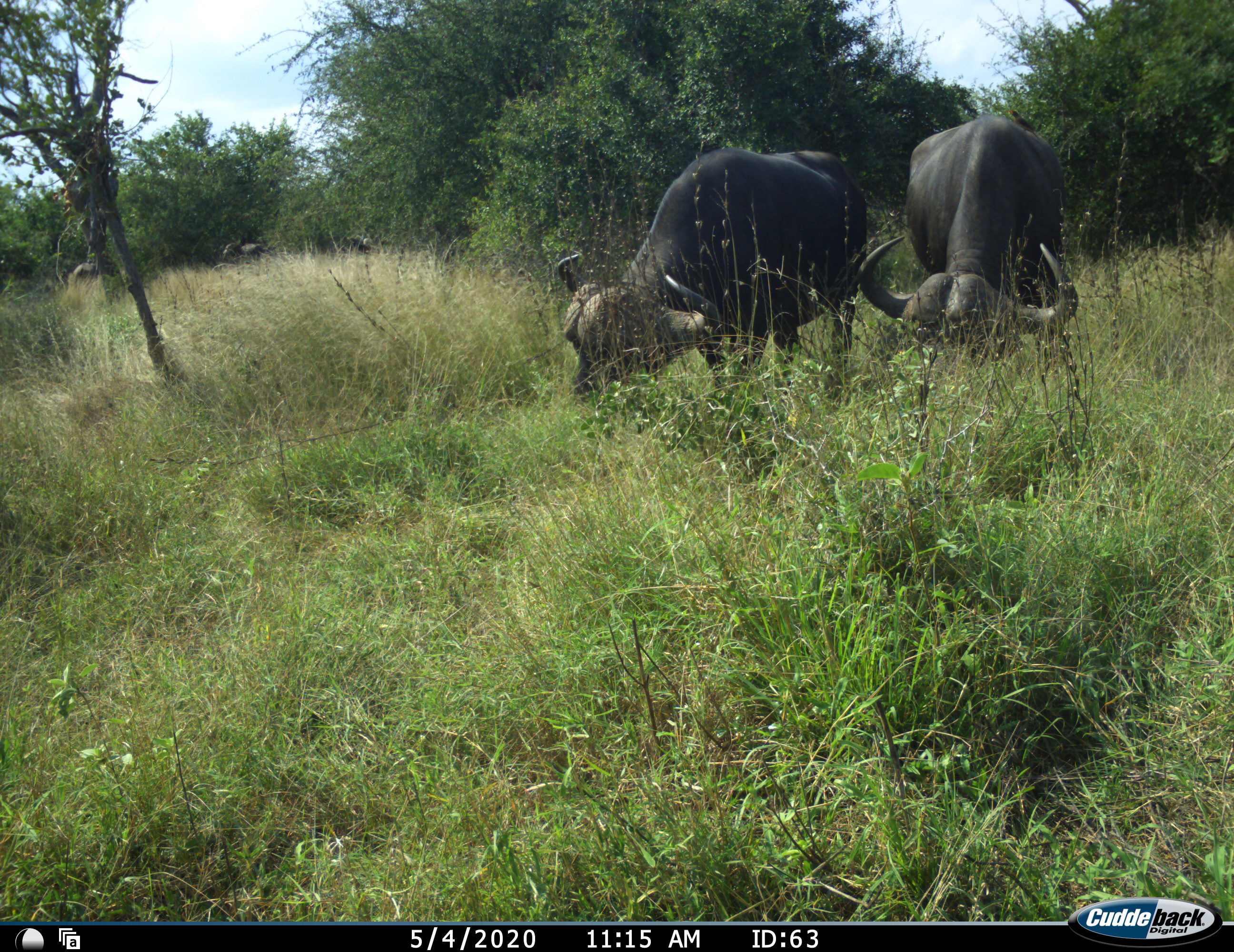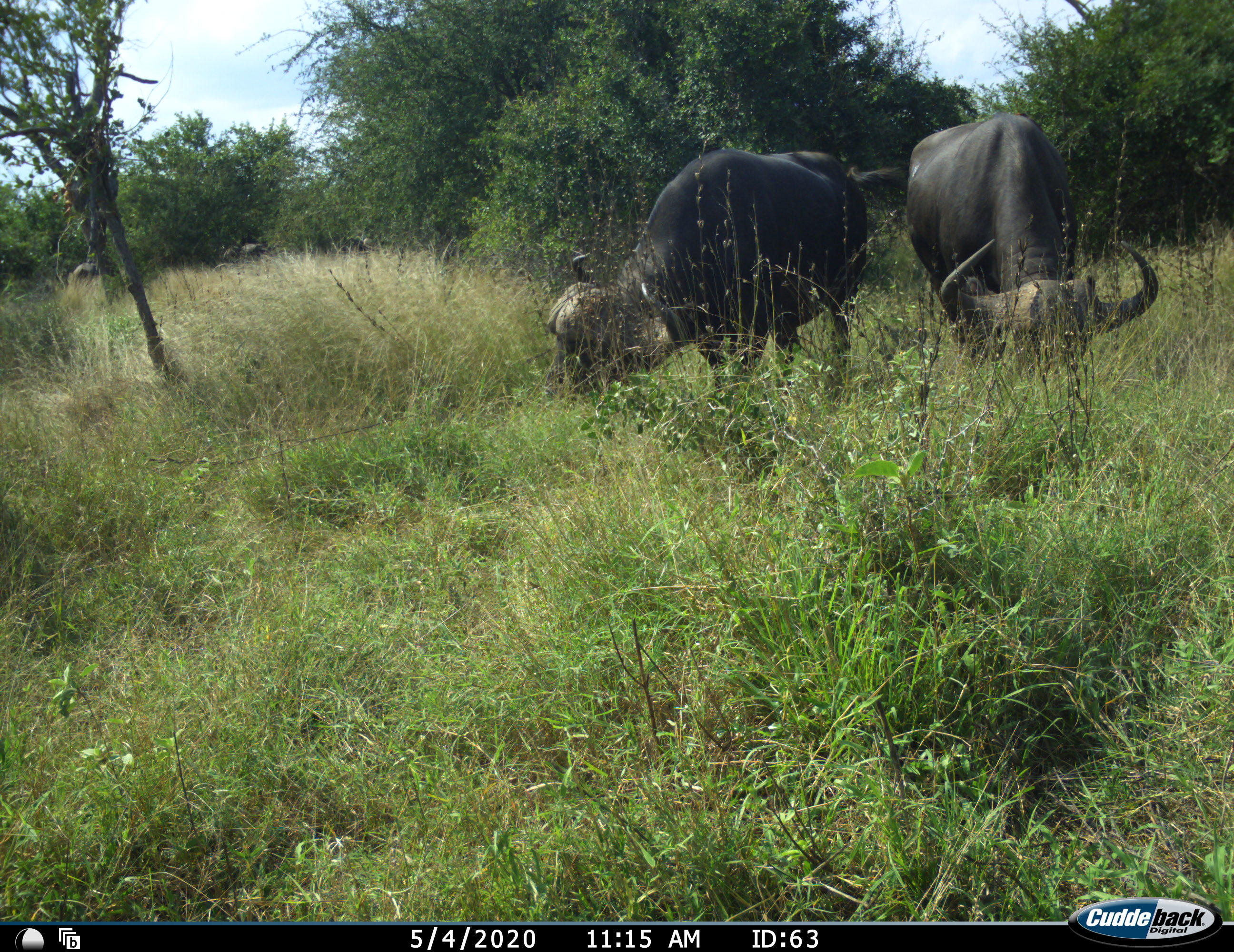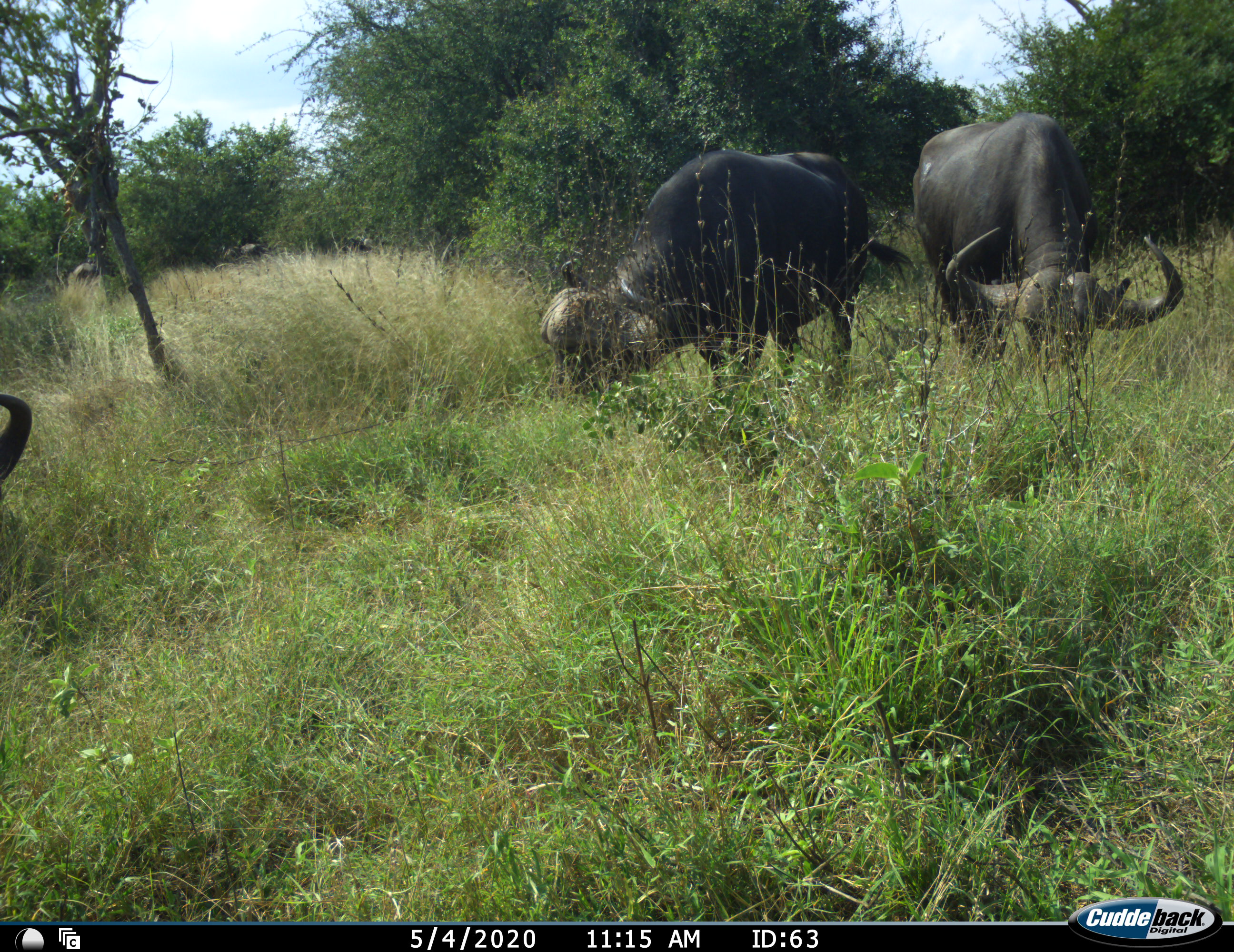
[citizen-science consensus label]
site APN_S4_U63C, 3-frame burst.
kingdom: Animalia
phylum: Chordata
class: Mammalia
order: Artiodactyla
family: Bovidae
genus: Syncerus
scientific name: Syncerus caffer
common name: african buffalo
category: buffalo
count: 3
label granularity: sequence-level